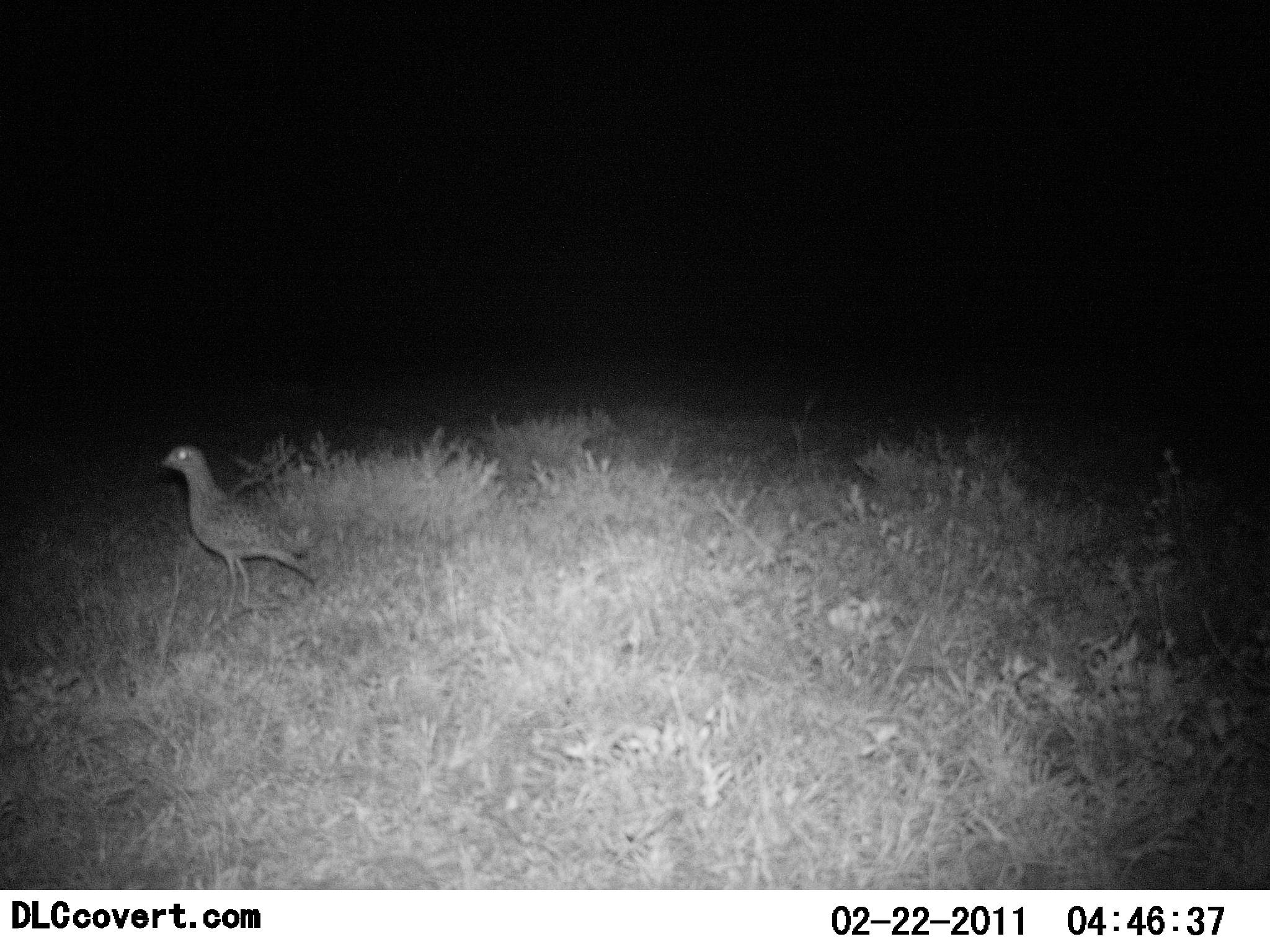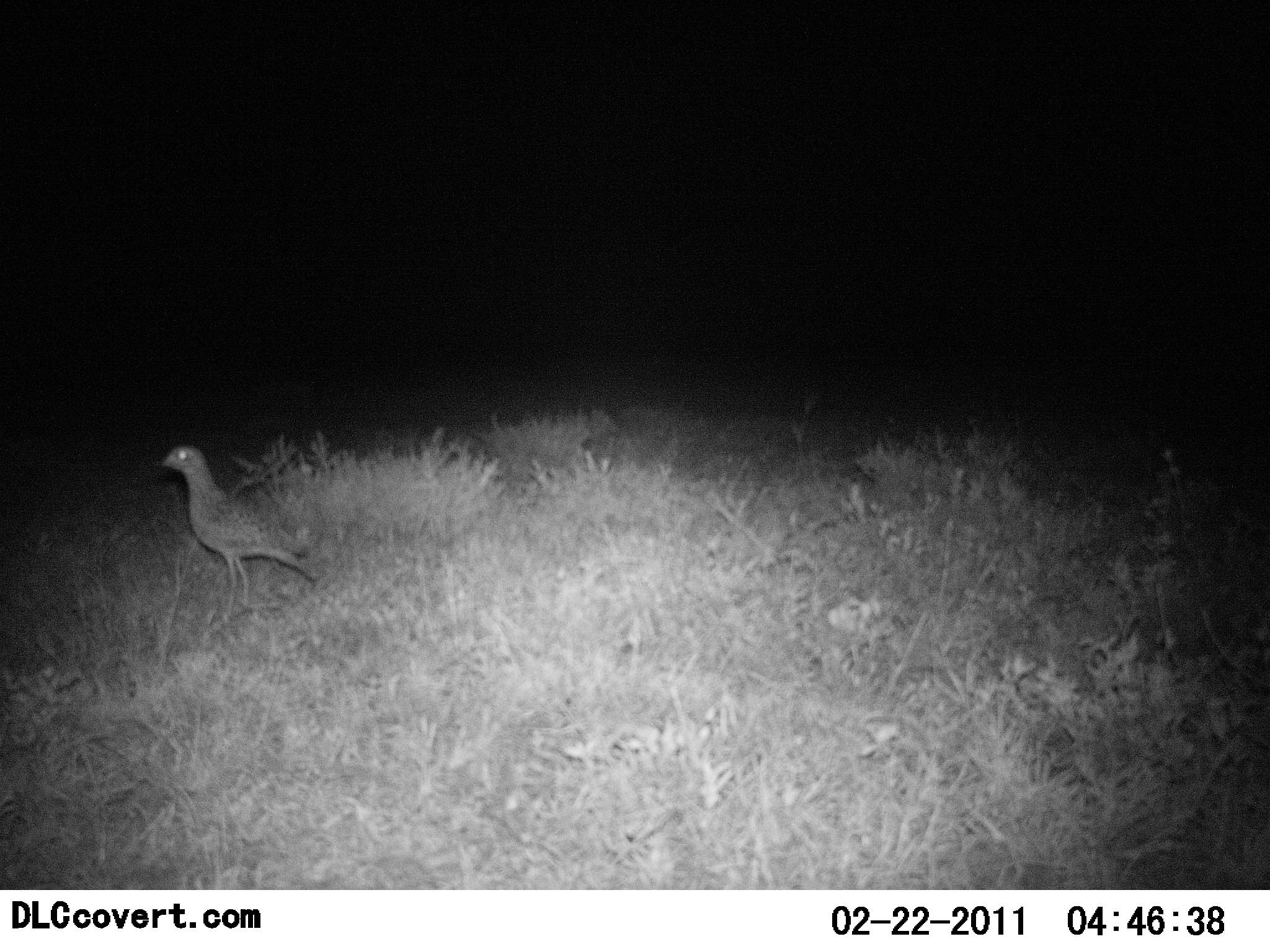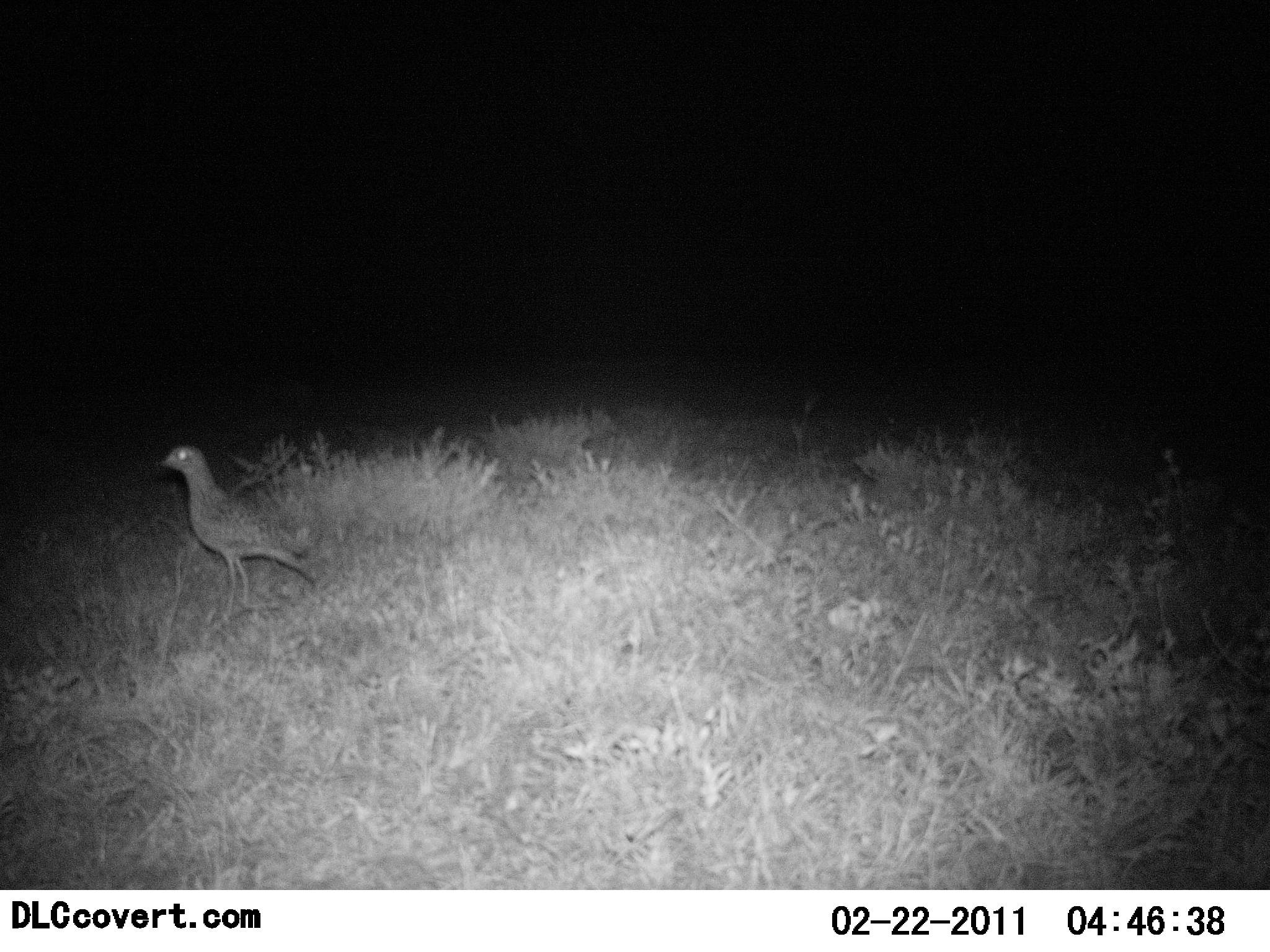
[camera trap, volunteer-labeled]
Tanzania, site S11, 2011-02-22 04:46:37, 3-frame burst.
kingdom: Animalia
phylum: Chordata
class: Aves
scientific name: Aves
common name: bird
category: otherbird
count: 1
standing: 100%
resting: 0%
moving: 0%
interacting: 0%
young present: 0%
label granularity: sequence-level